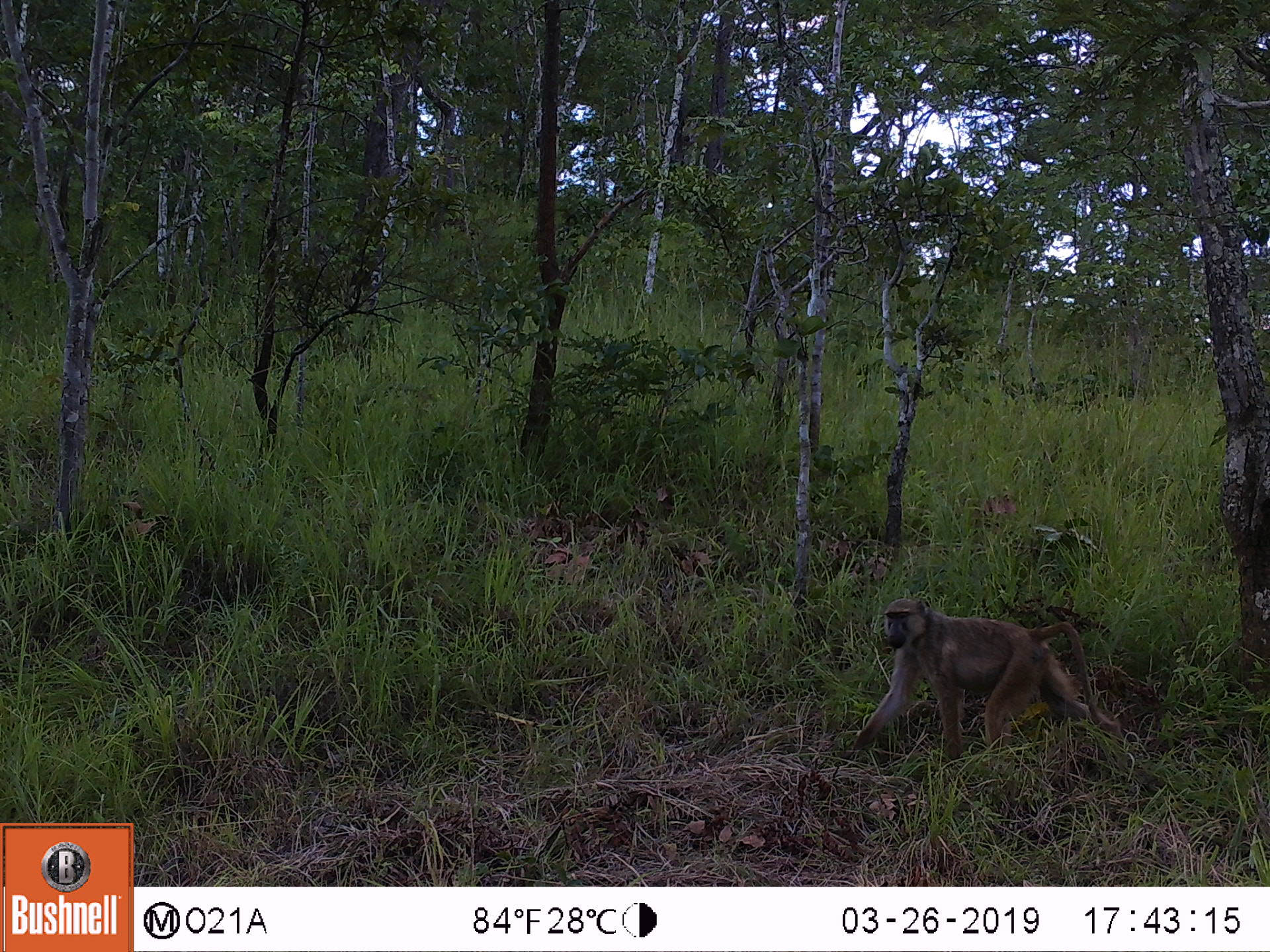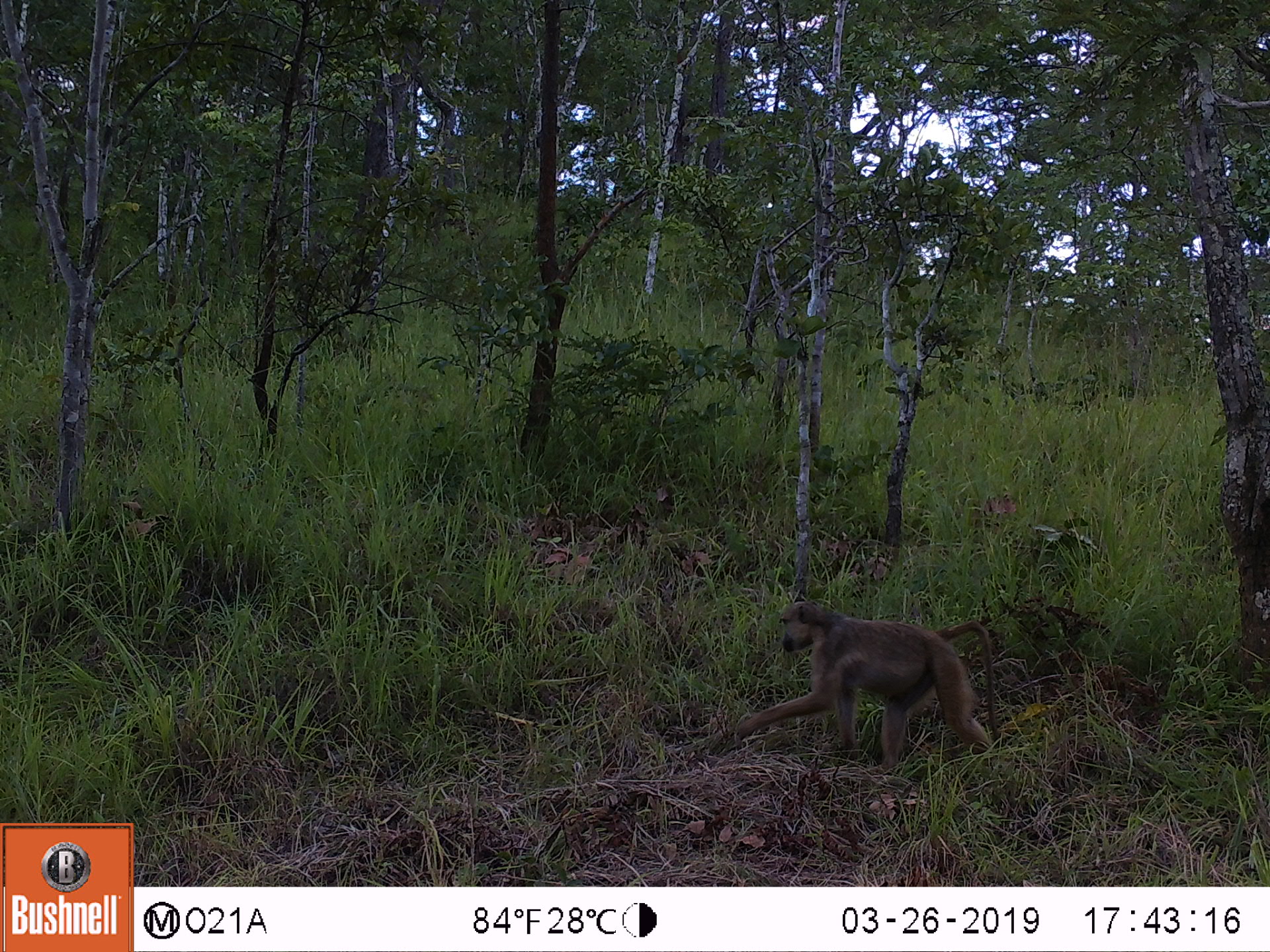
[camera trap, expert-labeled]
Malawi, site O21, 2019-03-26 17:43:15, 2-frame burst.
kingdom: Animalia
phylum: Chordata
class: Mammalia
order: Primates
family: Cercopithecidae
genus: Papio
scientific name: Papio cynocephalus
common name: yellow baboon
Yellow baboon (Papio cynocephalus), count 1.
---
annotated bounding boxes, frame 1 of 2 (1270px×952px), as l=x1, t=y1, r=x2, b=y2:
yellow baboon: l=841, t=585, r=1126, b=756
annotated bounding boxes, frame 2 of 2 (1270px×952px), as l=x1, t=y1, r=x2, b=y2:
yellow baboon: l=723, t=585, r=1005, b=780